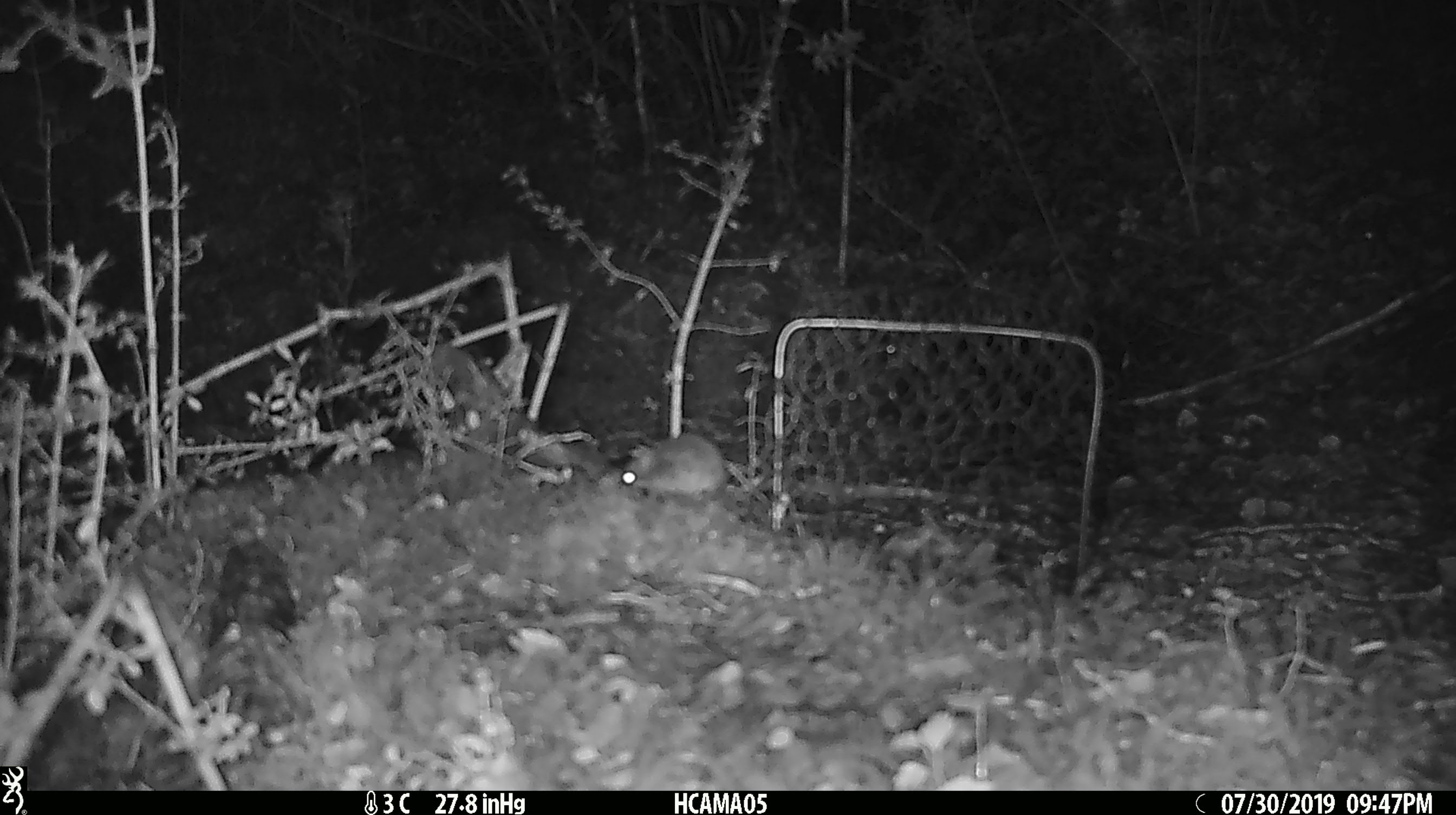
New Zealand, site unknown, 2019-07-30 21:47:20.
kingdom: Animalia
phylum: Chordata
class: Mammalia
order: Rodentia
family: Muridae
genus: Mus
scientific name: Mus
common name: mouse